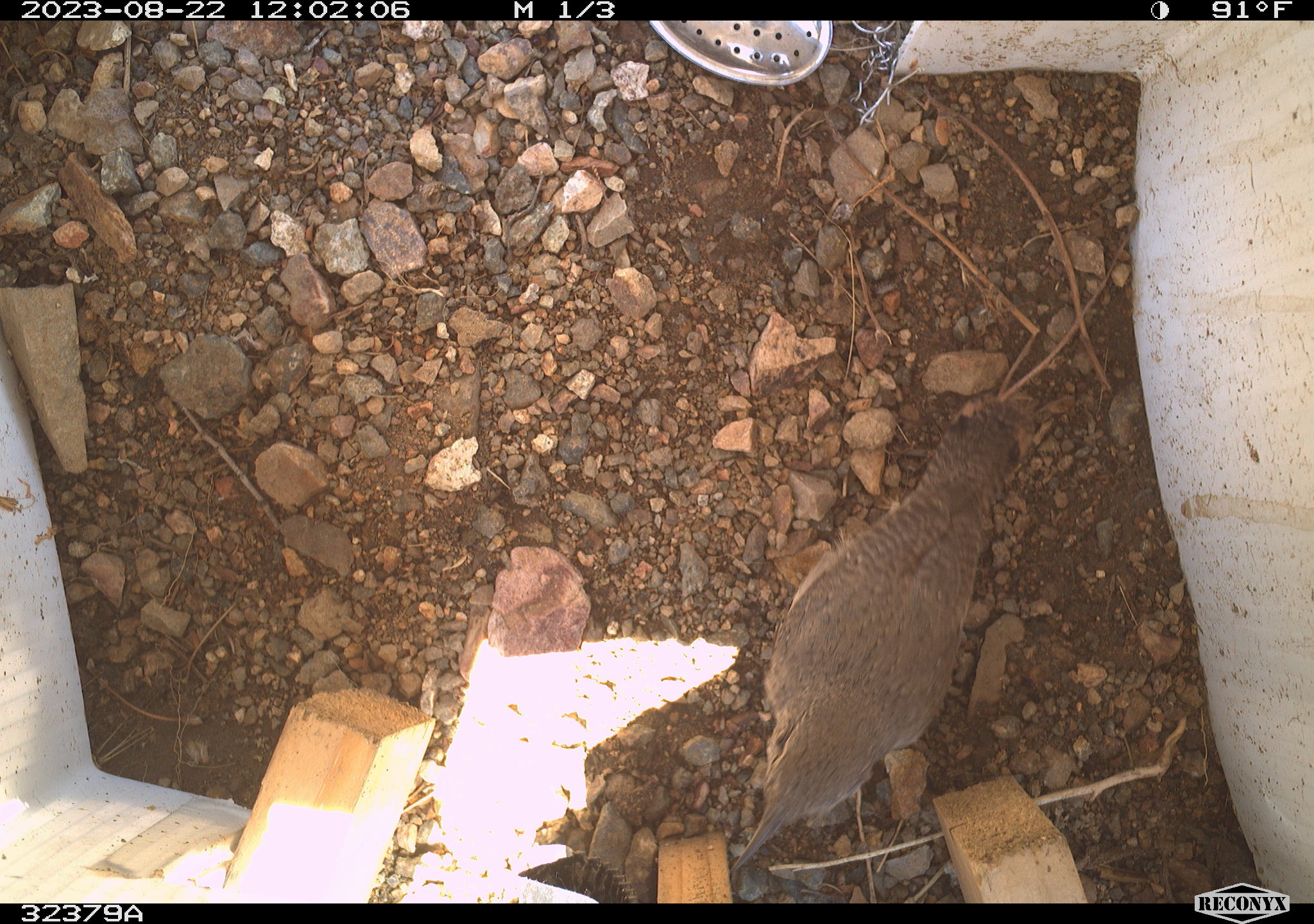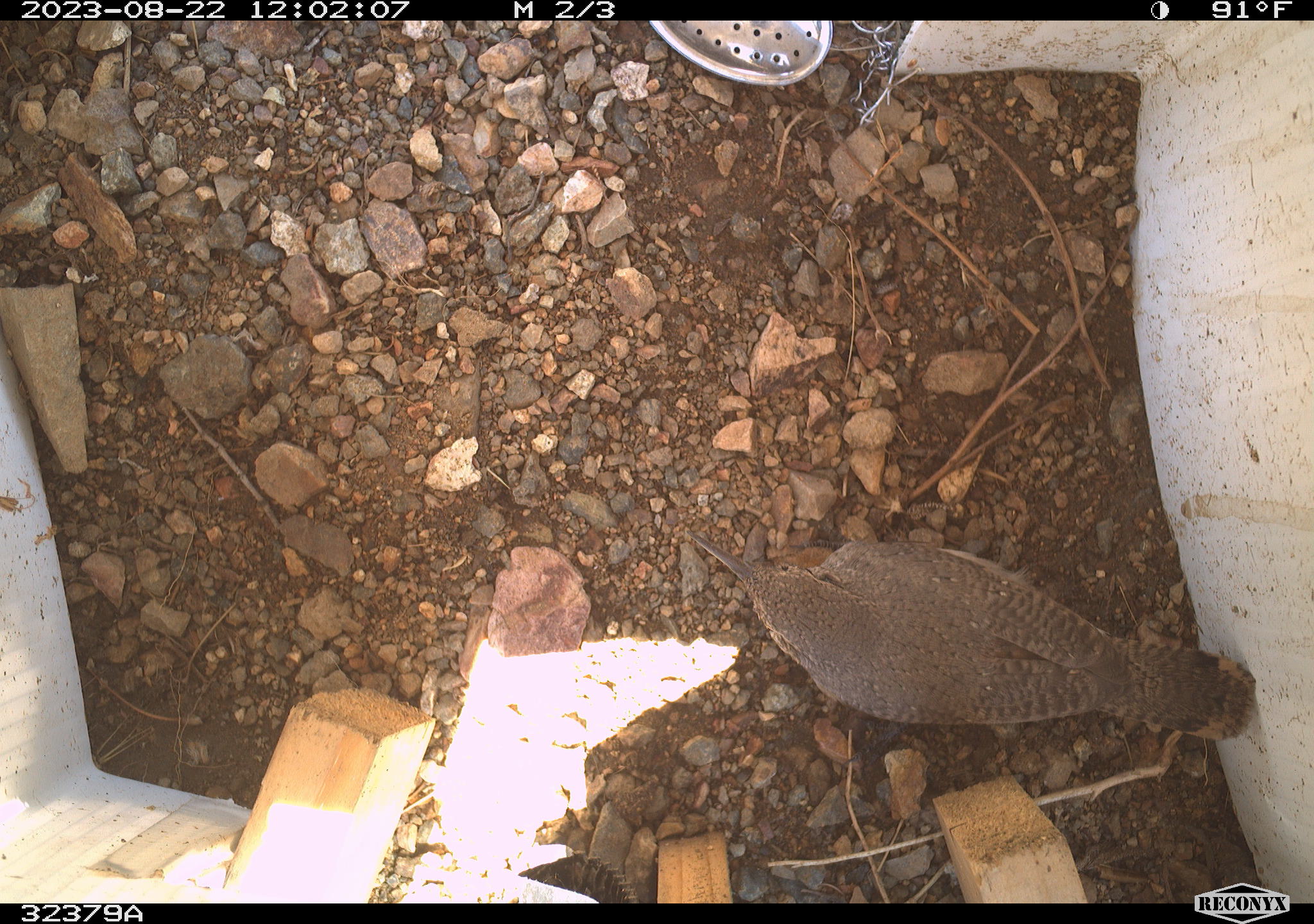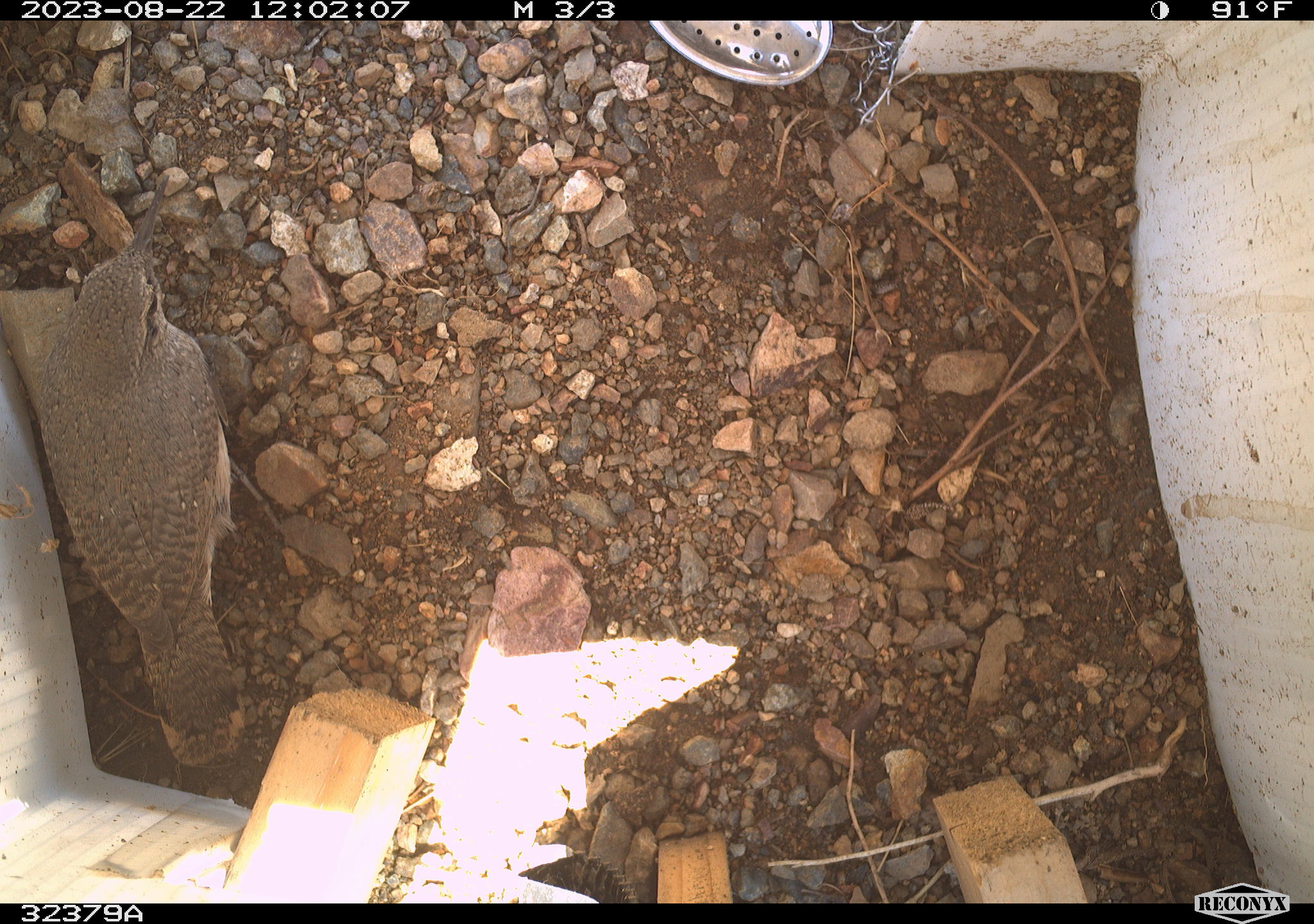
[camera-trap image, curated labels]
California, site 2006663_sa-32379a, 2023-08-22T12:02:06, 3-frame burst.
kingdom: Animalia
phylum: Chordata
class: Aves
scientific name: Aves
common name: bird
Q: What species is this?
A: Bird (Aves).